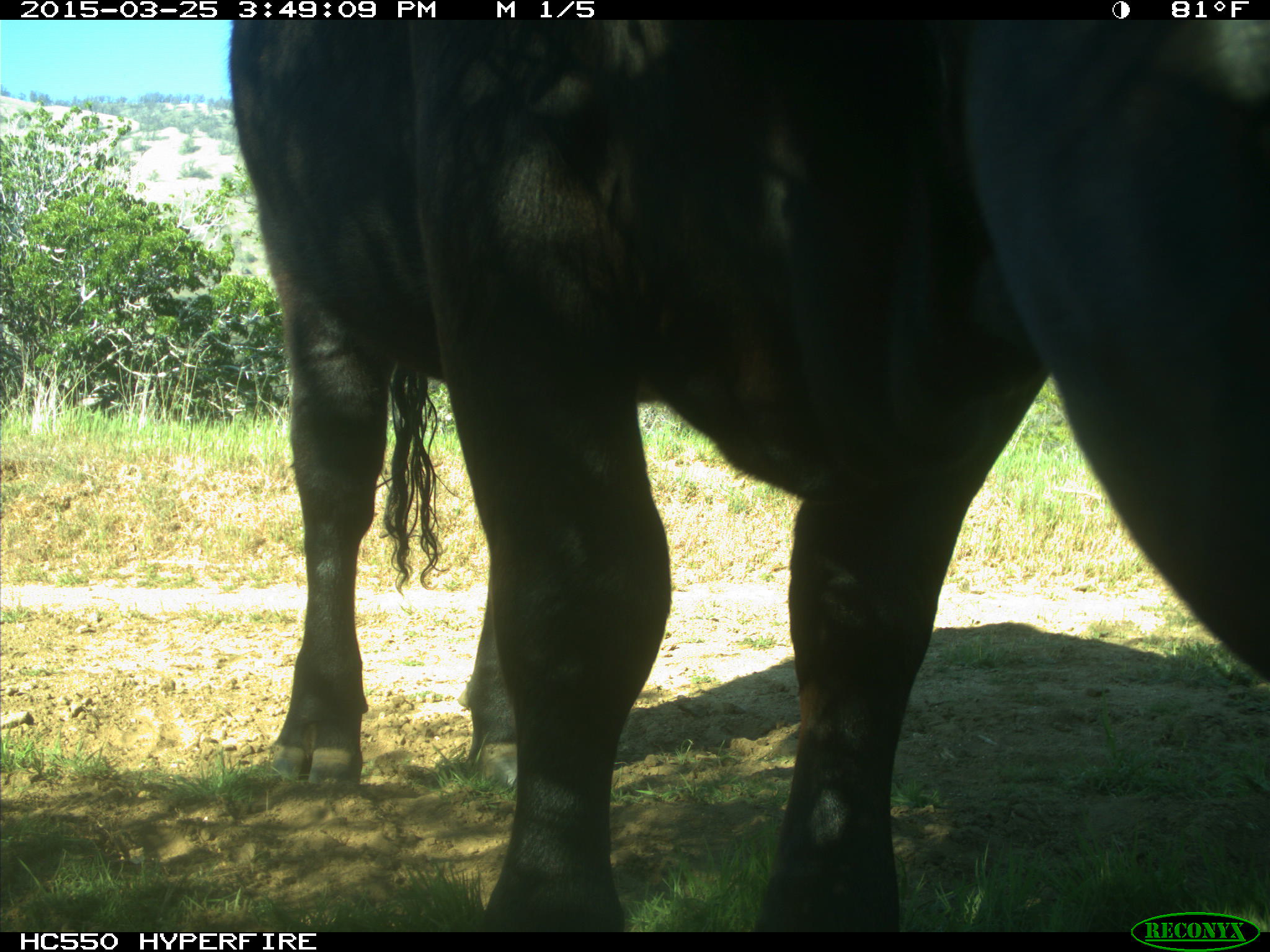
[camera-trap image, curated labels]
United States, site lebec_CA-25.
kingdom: Animalia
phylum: Chordata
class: Mammalia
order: Artiodactyla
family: Bovidae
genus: Bos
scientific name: Bos taurus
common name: domestic cow